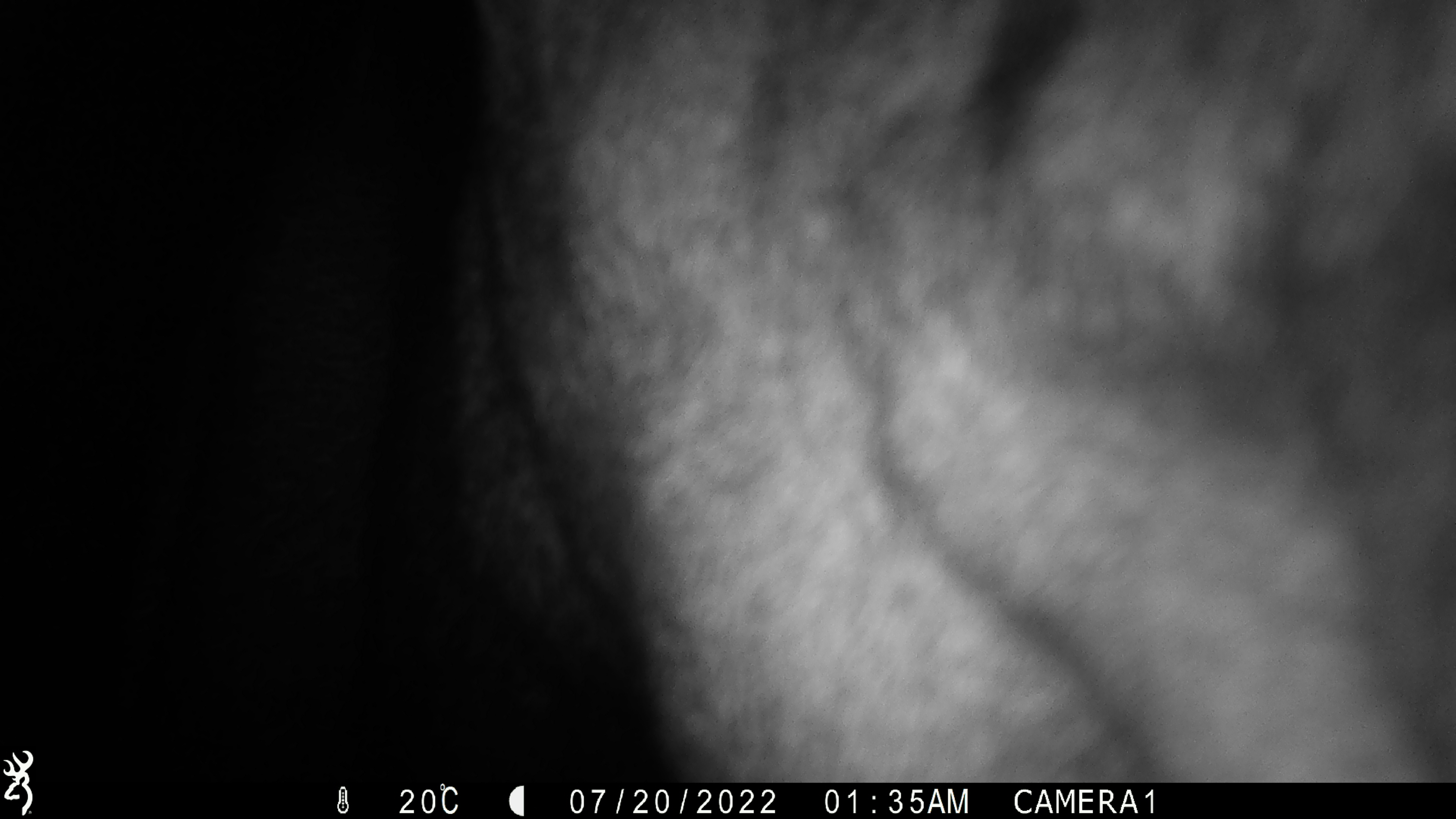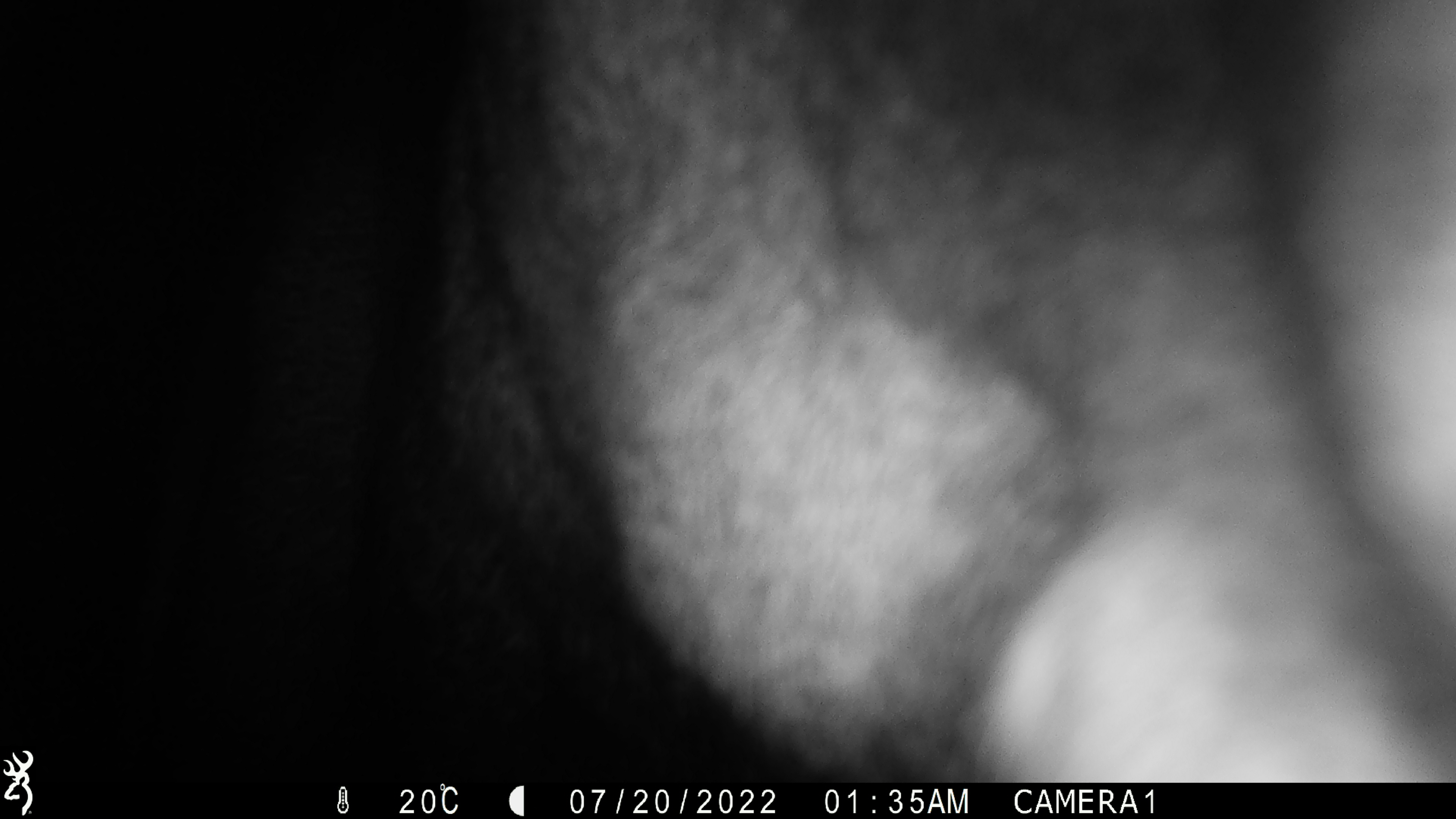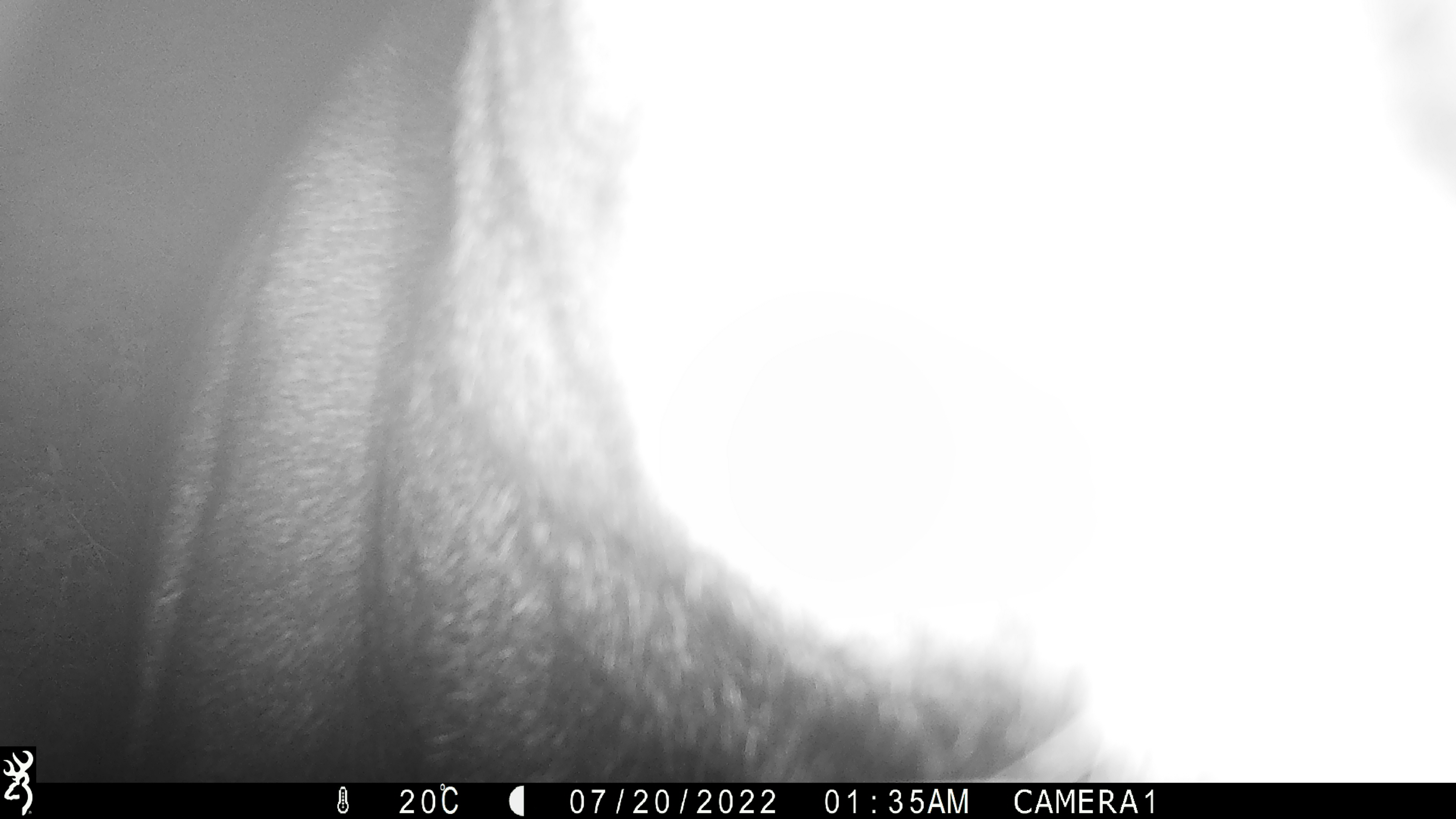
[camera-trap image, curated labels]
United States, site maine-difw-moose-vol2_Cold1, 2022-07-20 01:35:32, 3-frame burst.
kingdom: Animalia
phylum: Chordata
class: Mammalia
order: Artiodactyla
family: Cervidae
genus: Alces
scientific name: Alces alces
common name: moose